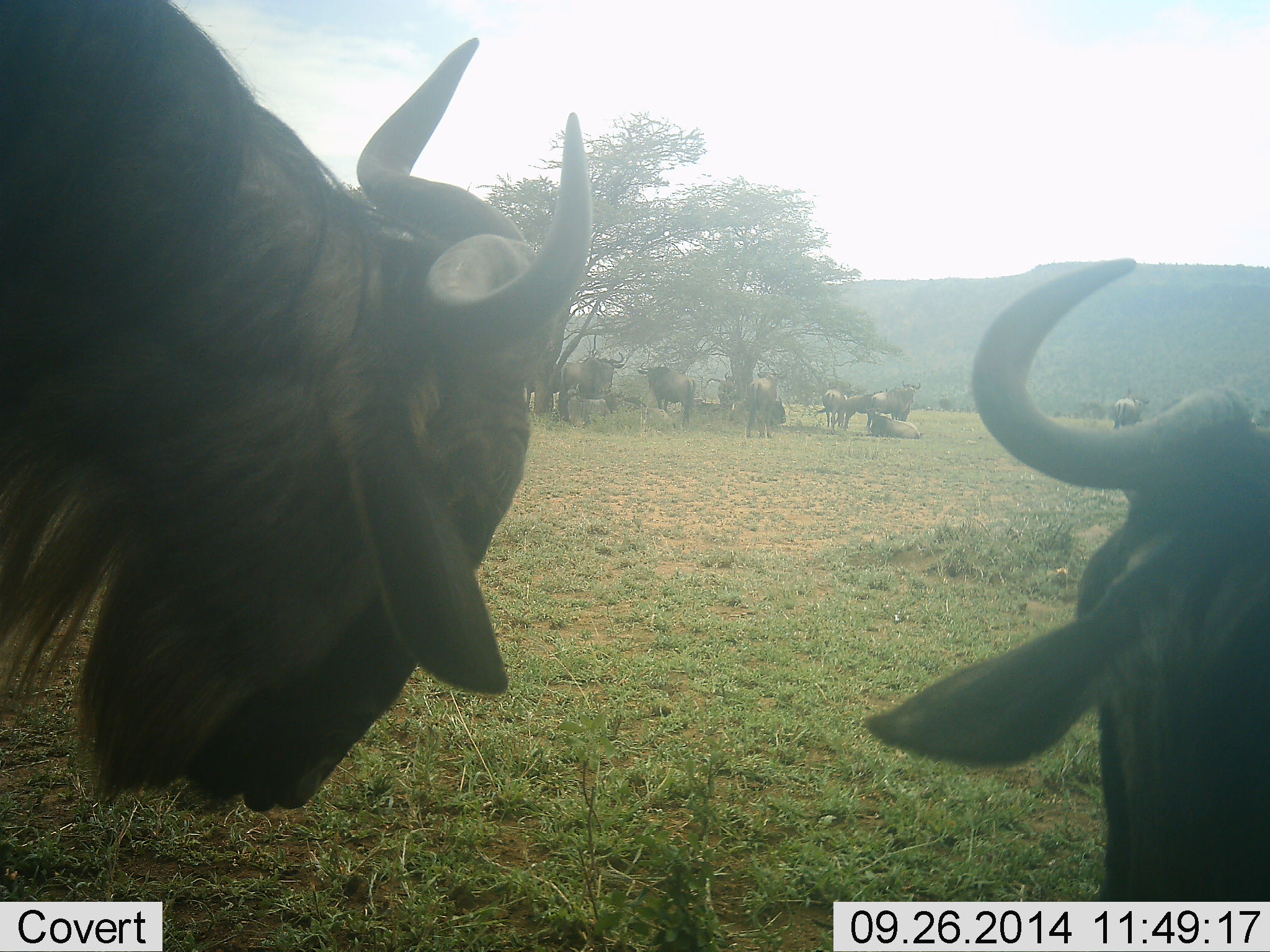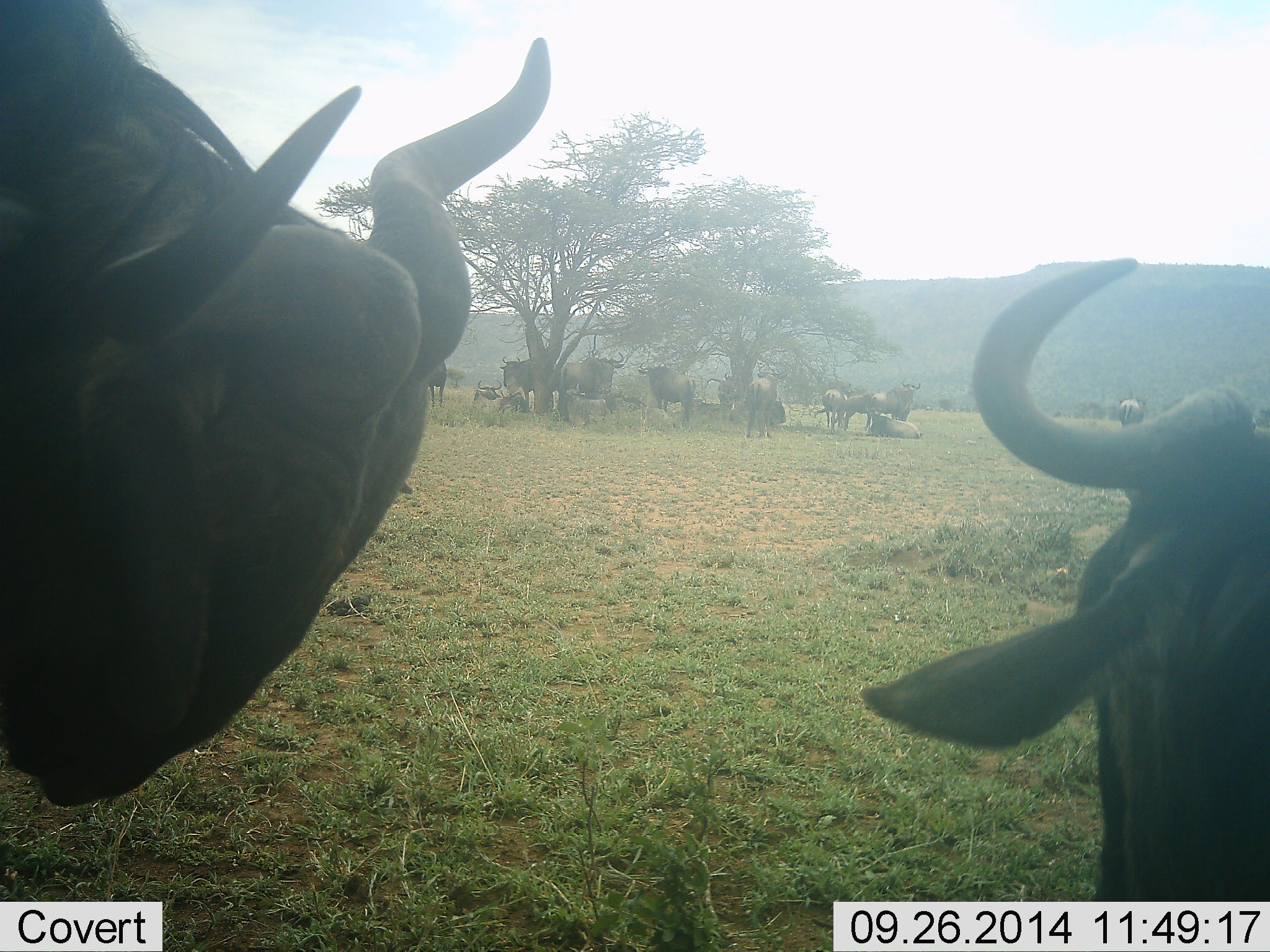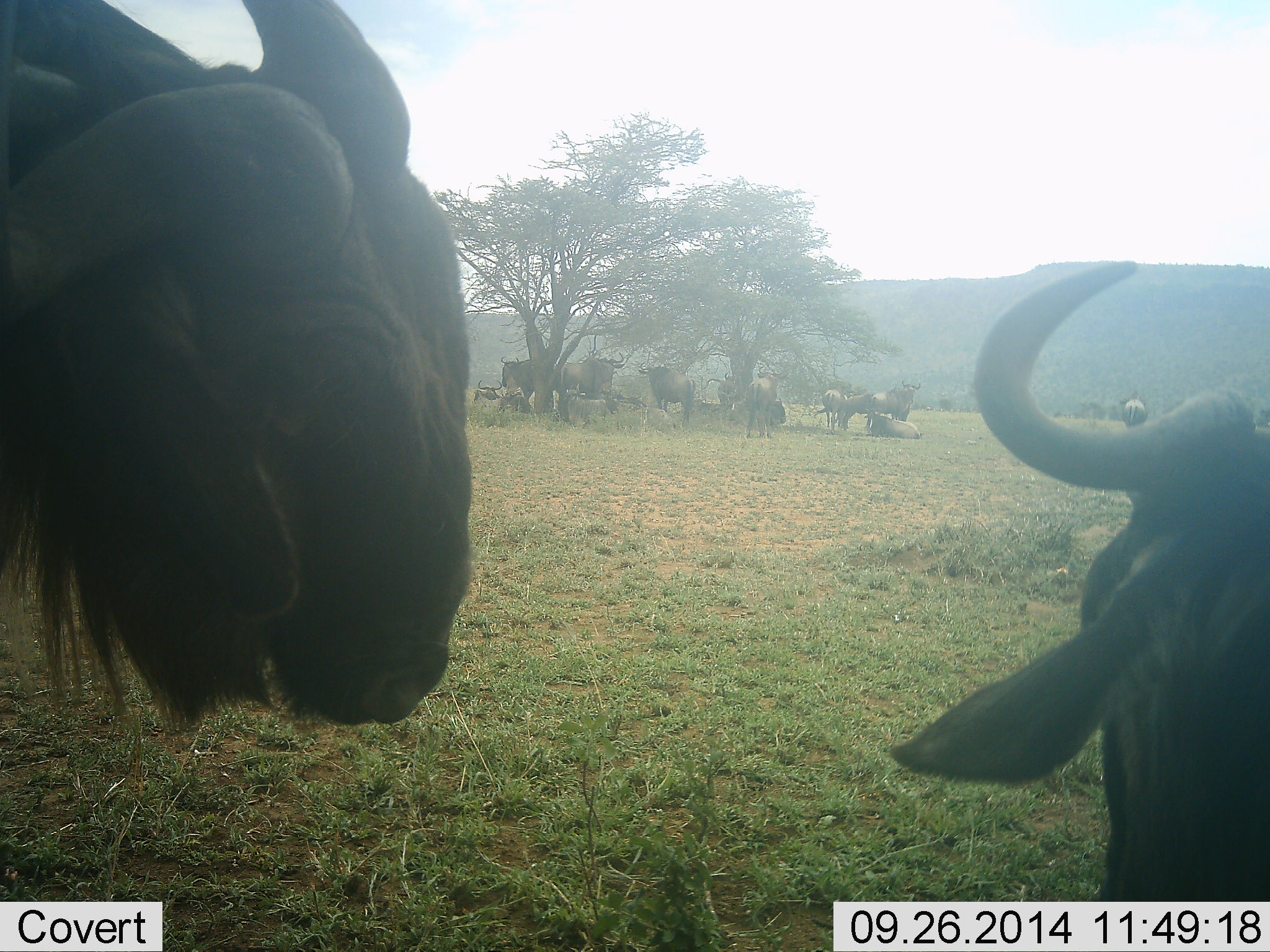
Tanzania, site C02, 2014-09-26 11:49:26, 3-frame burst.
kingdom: Animalia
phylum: Chordata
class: Mammalia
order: Artiodactyla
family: Bovidae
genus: Connochaetes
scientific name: Connochaetes taurinus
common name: blue wildebeest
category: wildebeest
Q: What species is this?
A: Wildebeest (blue wildebeest) (Connochaetes taurinus).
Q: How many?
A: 11-50.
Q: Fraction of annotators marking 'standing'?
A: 90%.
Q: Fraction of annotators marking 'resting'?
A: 40%.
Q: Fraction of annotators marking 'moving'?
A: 40%.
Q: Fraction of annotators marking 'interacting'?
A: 10%.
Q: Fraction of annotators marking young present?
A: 20%.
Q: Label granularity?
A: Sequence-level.